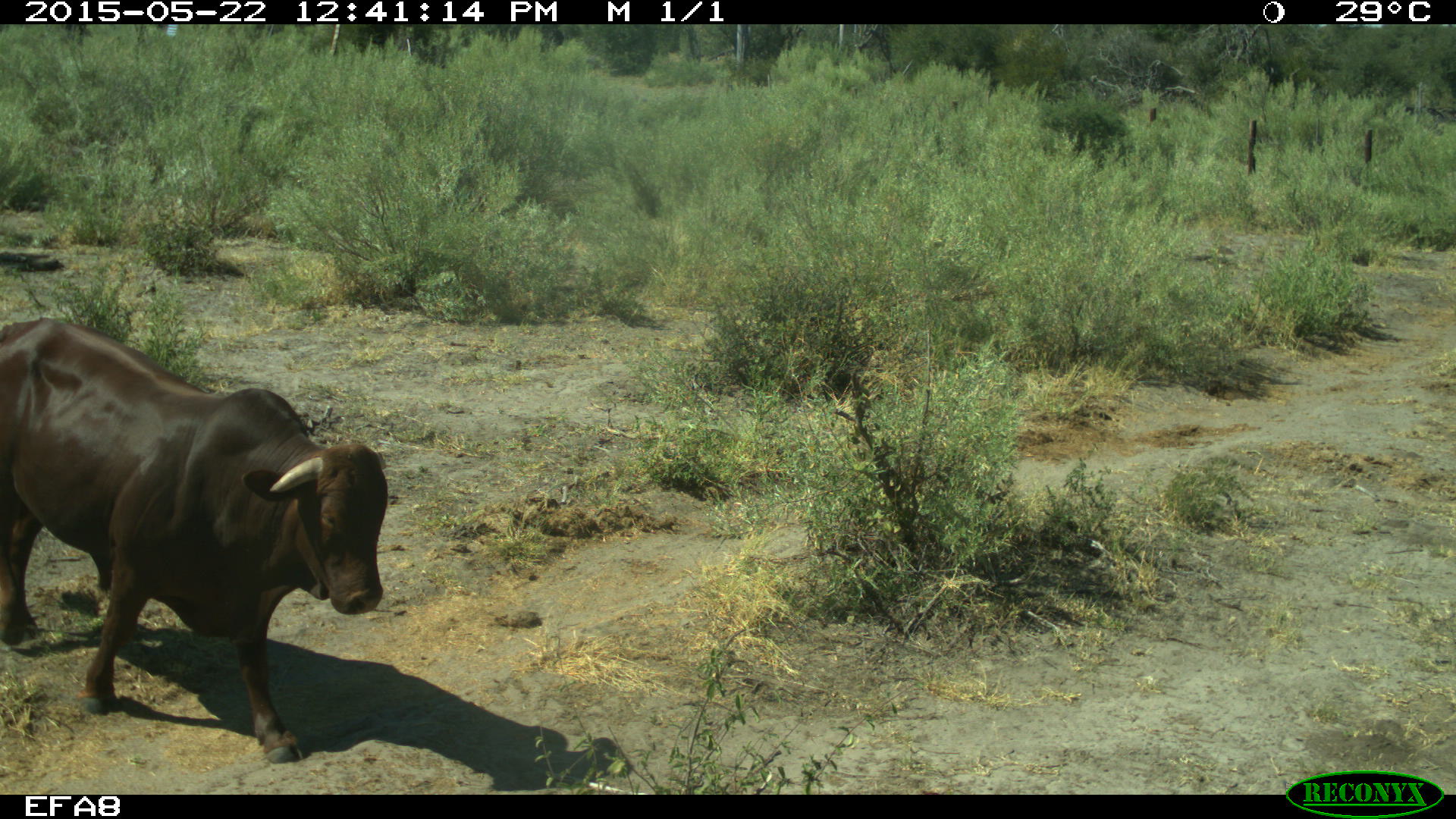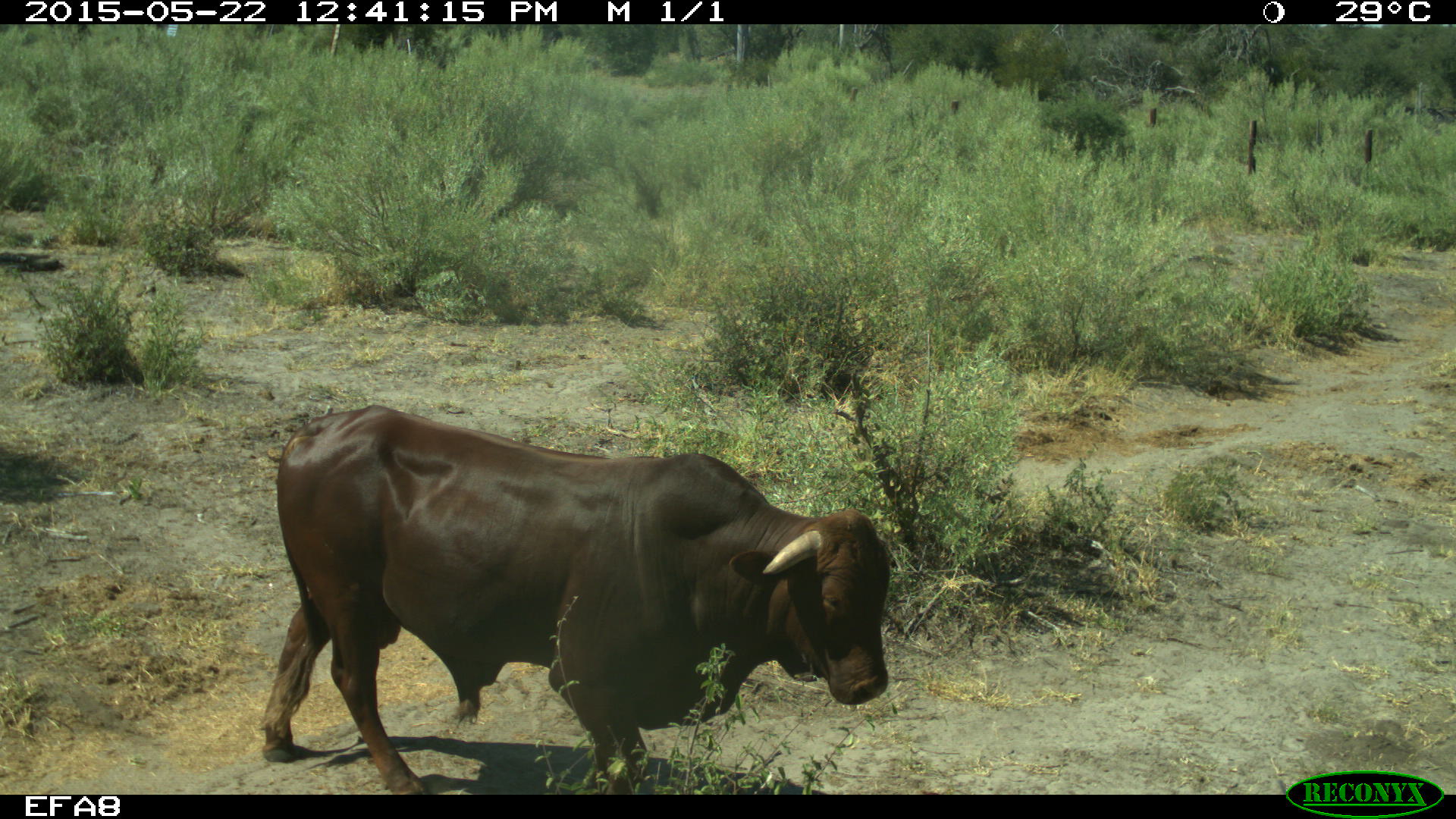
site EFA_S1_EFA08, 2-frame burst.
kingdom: Animalia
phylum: Chordata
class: Mammalia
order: Artiodactyla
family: Bovidae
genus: Bos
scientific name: Bos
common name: cattle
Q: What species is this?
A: Cattle (Bos).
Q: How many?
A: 1.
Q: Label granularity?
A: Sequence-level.